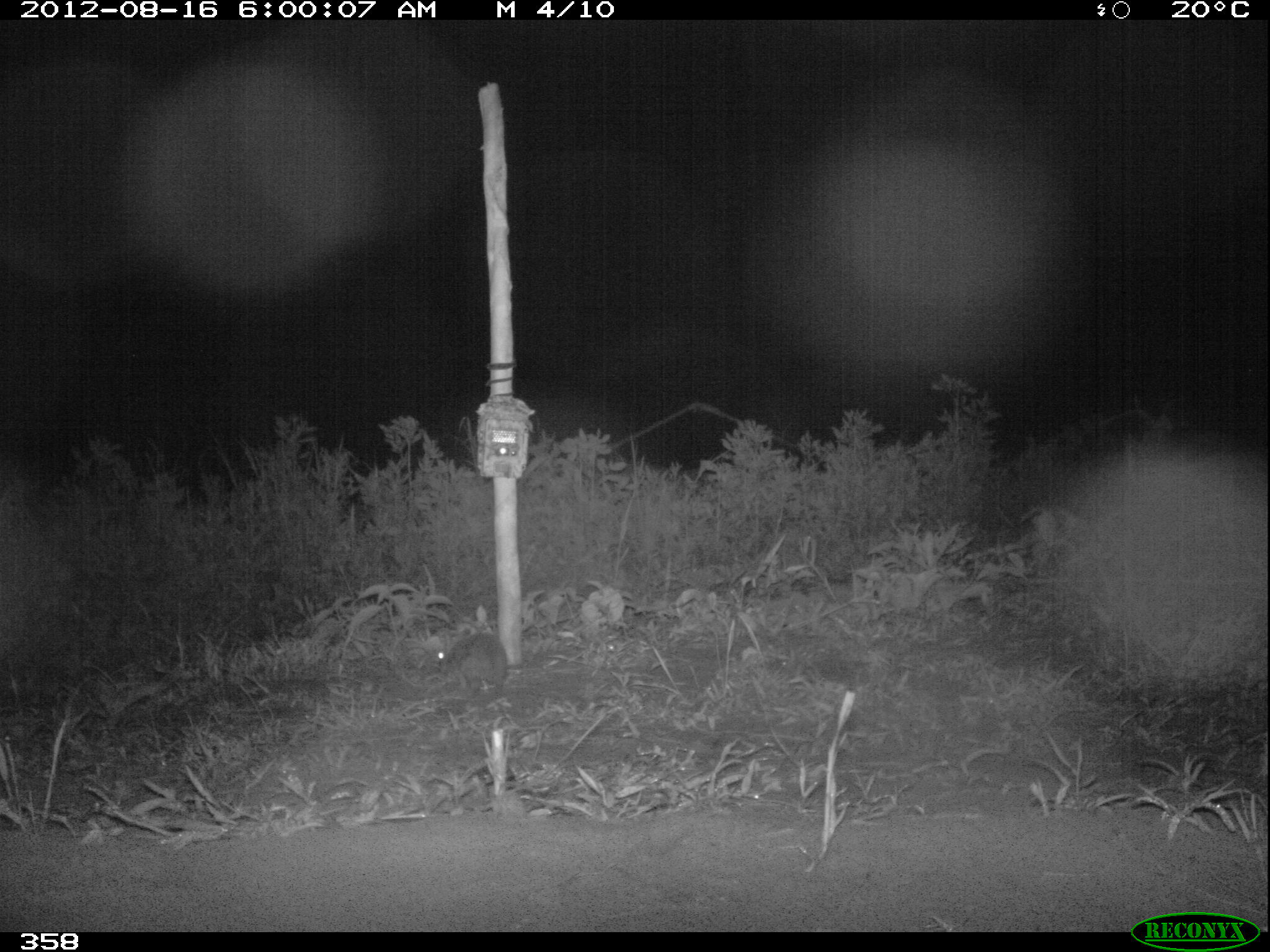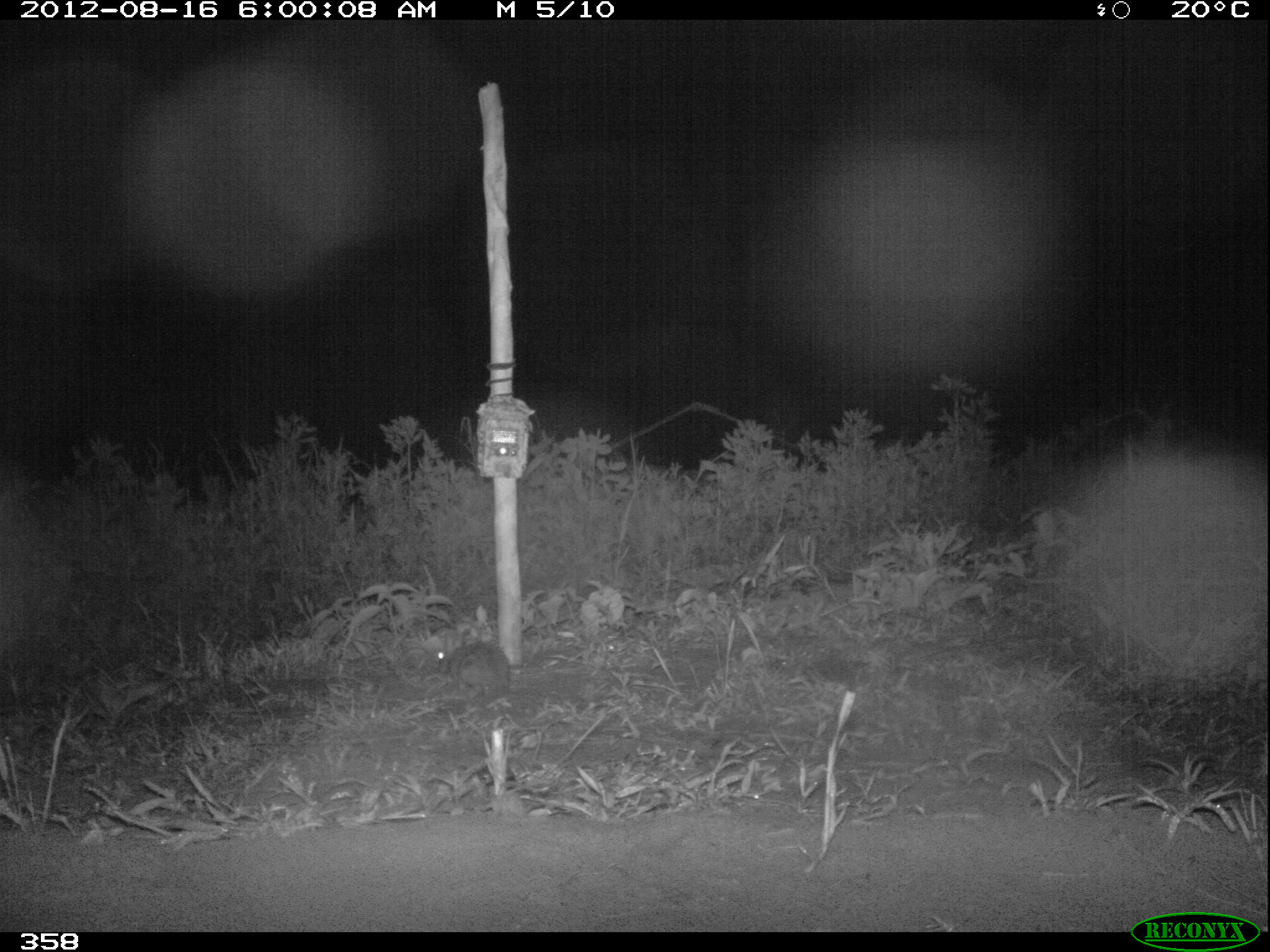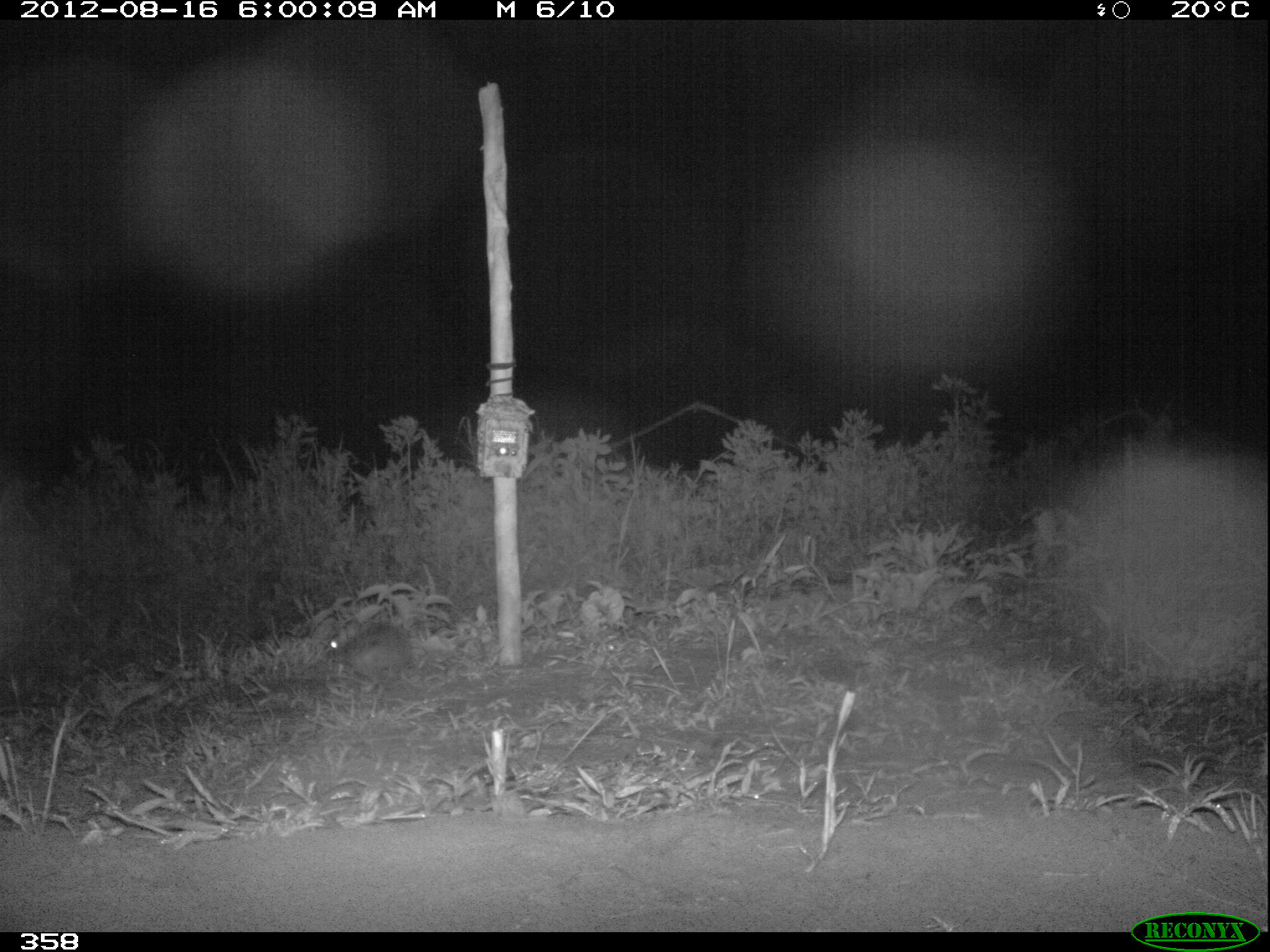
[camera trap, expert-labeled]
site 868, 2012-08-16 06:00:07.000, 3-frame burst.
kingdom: Animalia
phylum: Chordata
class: Mammalia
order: Lagomorpha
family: Leporidae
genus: Sylvilagus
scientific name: Sylvilagus brasiliensis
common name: tapeti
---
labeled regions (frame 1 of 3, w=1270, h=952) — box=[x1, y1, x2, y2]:
sylvilagus brasiliensis: box=[435, 633, 508, 700]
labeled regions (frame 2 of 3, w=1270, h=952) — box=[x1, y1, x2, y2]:
sylvilagus brasiliensis: box=[436, 642, 517, 727]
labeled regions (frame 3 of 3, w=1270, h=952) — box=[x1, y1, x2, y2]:
sylvilagus brasiliensis: box=[325, 622, 413, 688]